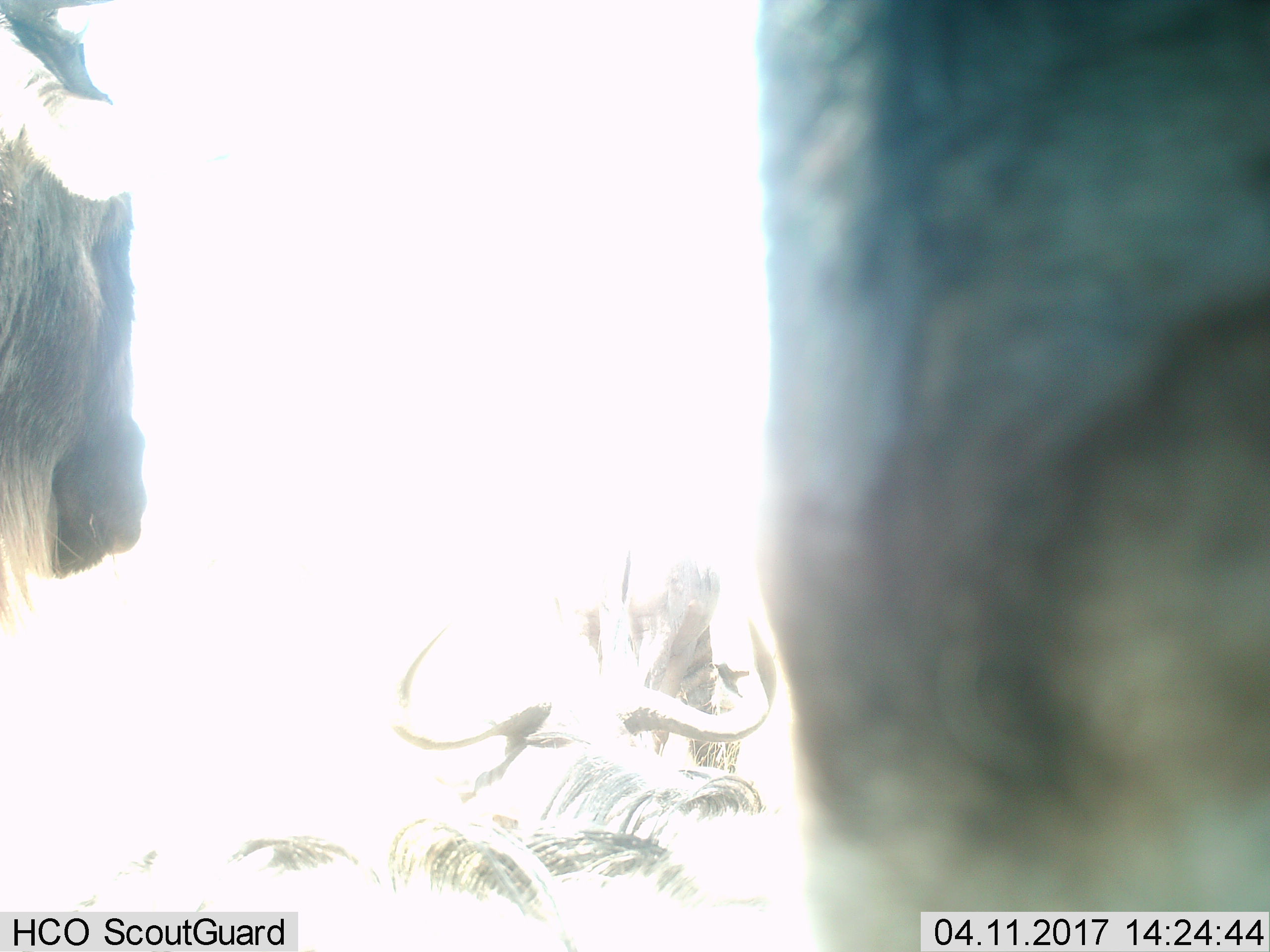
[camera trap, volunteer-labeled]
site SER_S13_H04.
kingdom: Animalia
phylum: Chordata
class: Mammalia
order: Artiodactyla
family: Bovidae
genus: Connochaetes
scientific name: Connochaetes taurinus taurinus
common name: blue wildebeest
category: wildebeestblue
Wildebeestblue (blue wildebeest) (Connochaetes taurinus taurinus), count 4. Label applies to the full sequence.